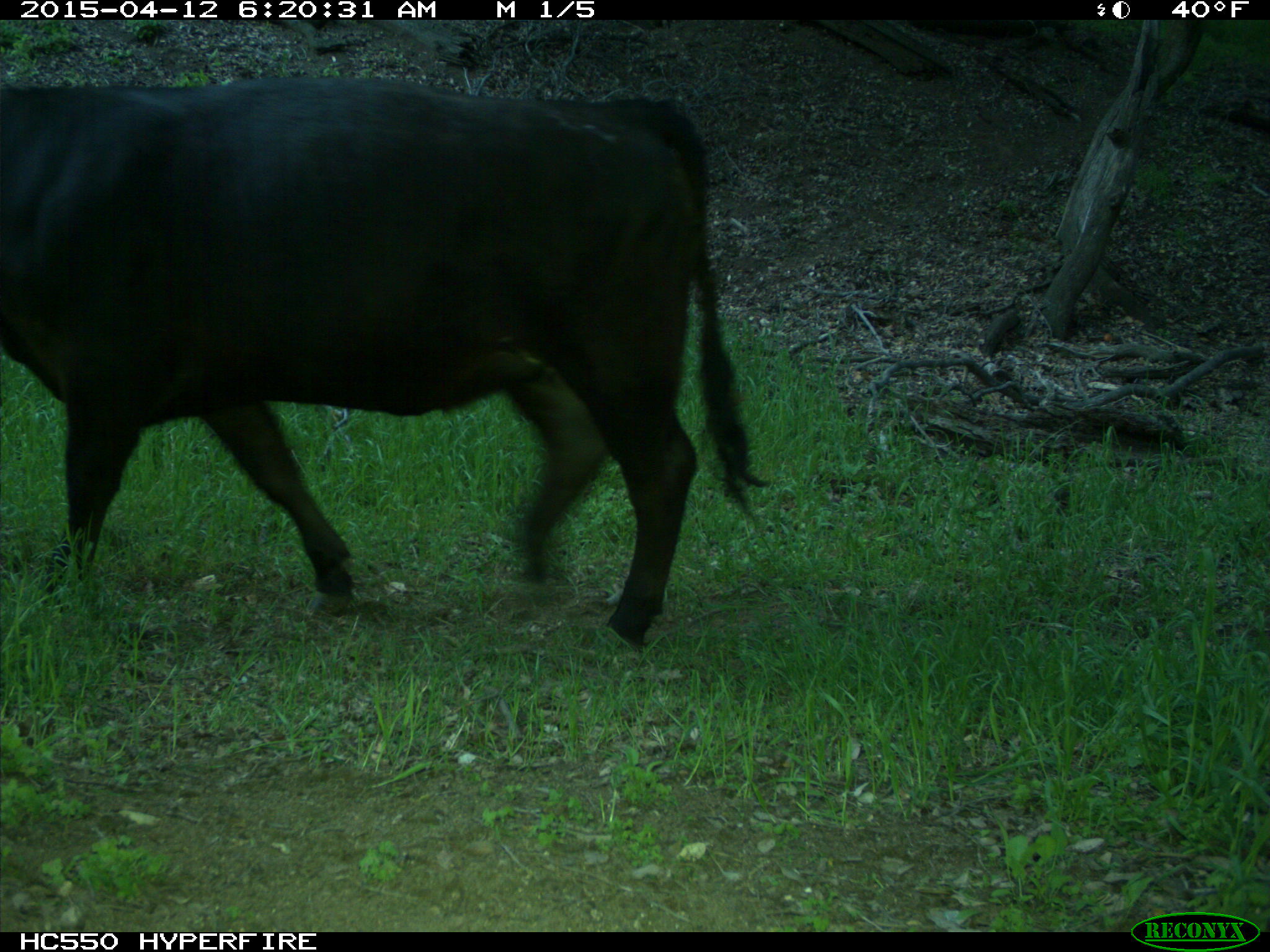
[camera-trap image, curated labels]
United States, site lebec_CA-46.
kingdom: Animalia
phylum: Chordata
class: Mammalia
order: Artiodactyla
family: Bovidae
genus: Bos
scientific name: Bos taurus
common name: domestic cow